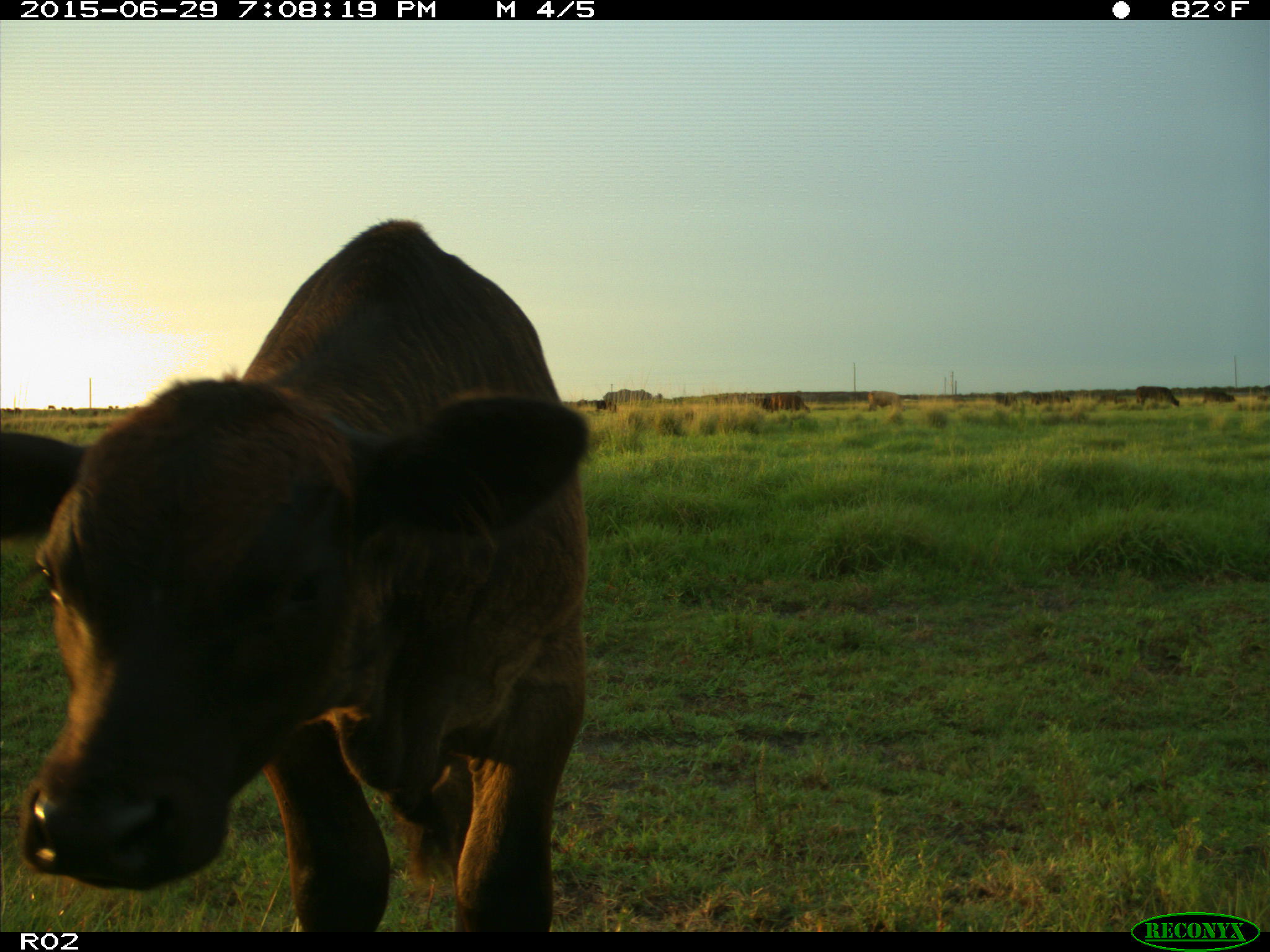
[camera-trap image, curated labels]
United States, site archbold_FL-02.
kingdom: Animalia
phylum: Chordata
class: Mammalia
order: Artiodactyla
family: Bovidae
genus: Bos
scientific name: Bos taurus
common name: domestic cow